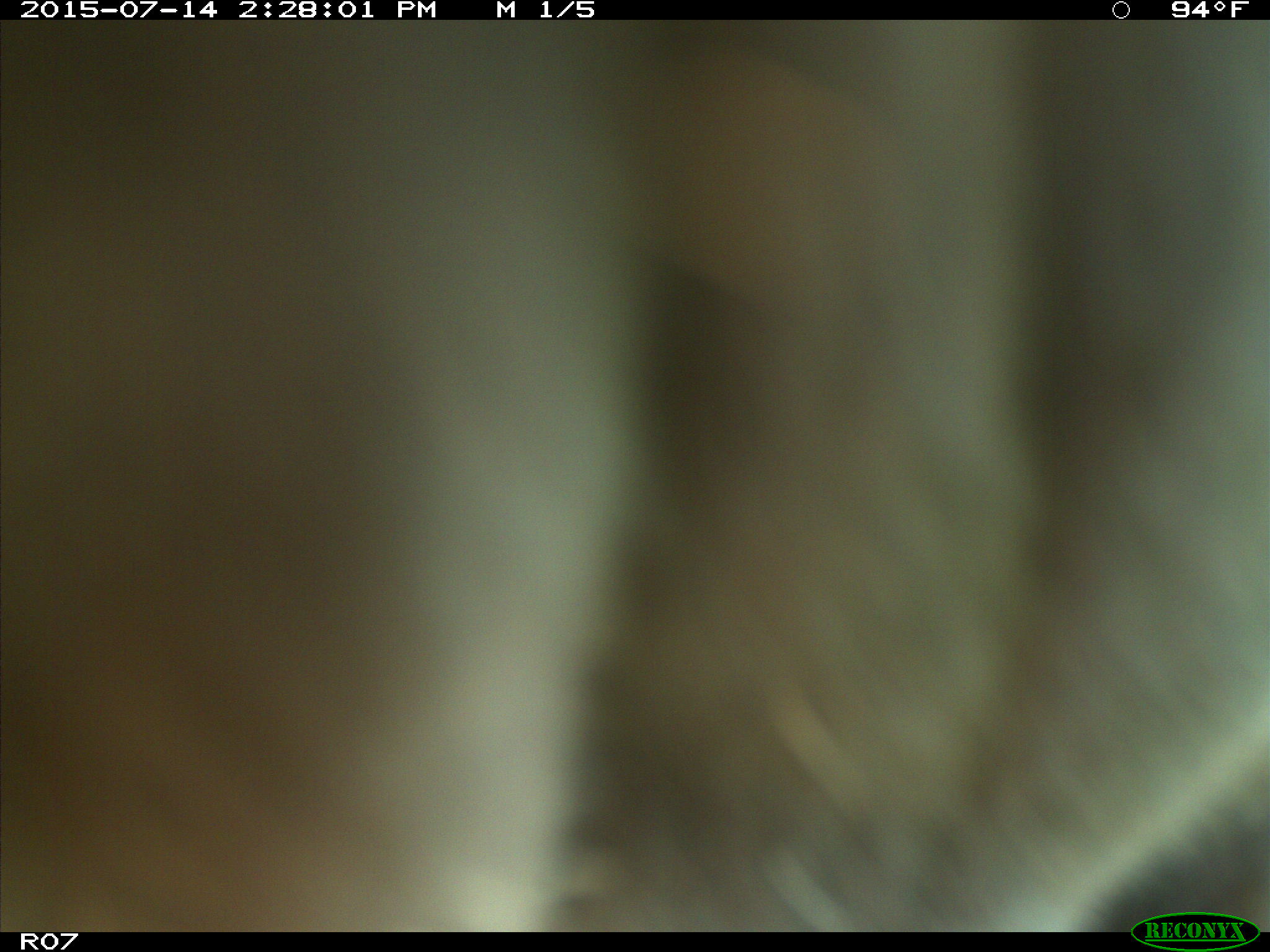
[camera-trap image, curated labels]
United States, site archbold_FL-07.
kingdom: Animalia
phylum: Chordata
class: Mammalia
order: Artiodactyla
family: Bovidae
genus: Bos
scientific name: Bos taurus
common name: domestic cow